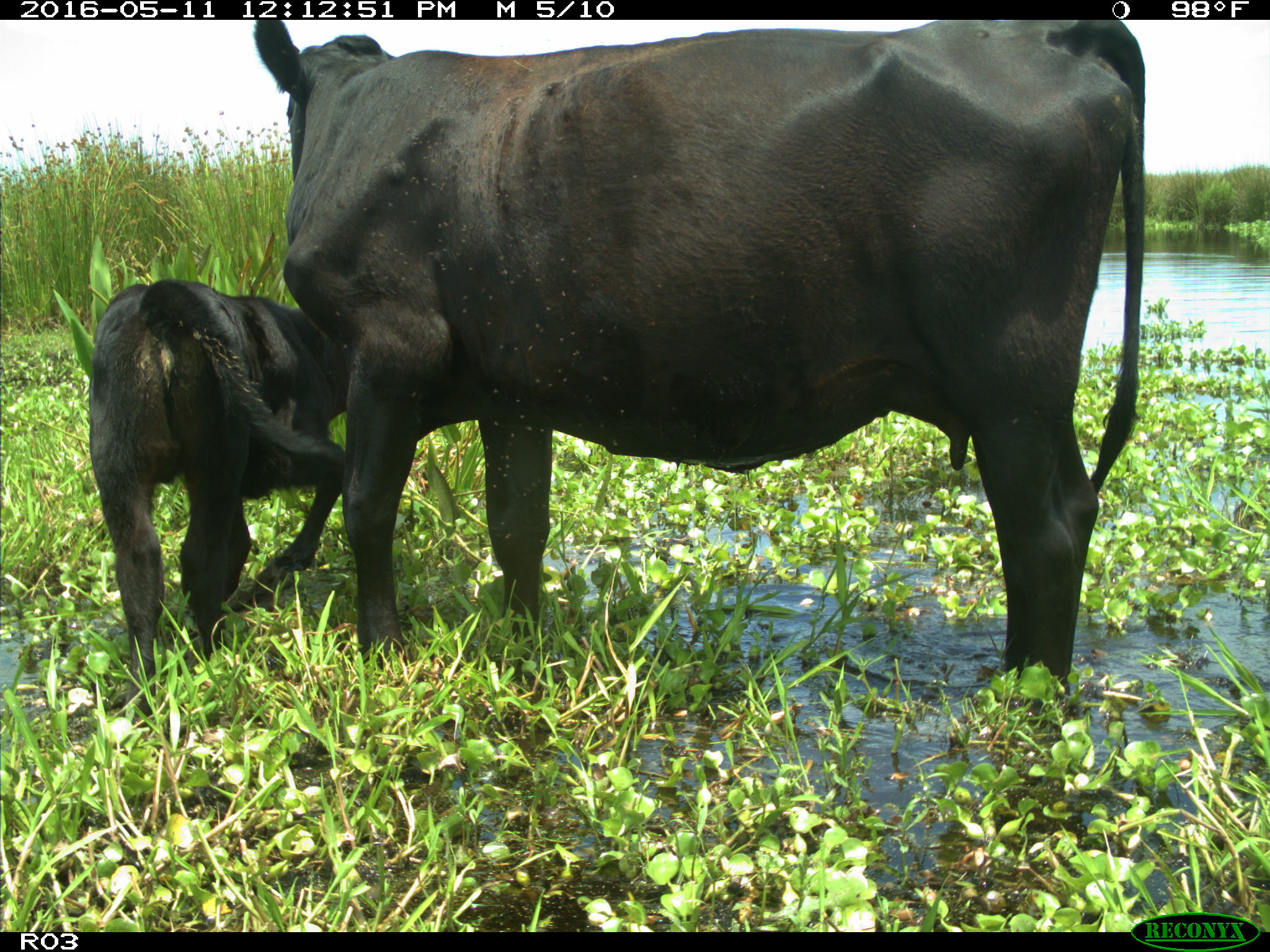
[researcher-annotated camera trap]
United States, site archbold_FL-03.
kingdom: Animalia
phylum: Chordata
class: Mammalia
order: Artiodactyla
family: Bovidae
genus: Bos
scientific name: Bos taurus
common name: domestic cow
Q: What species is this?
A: Bos taurus (domestic cow).